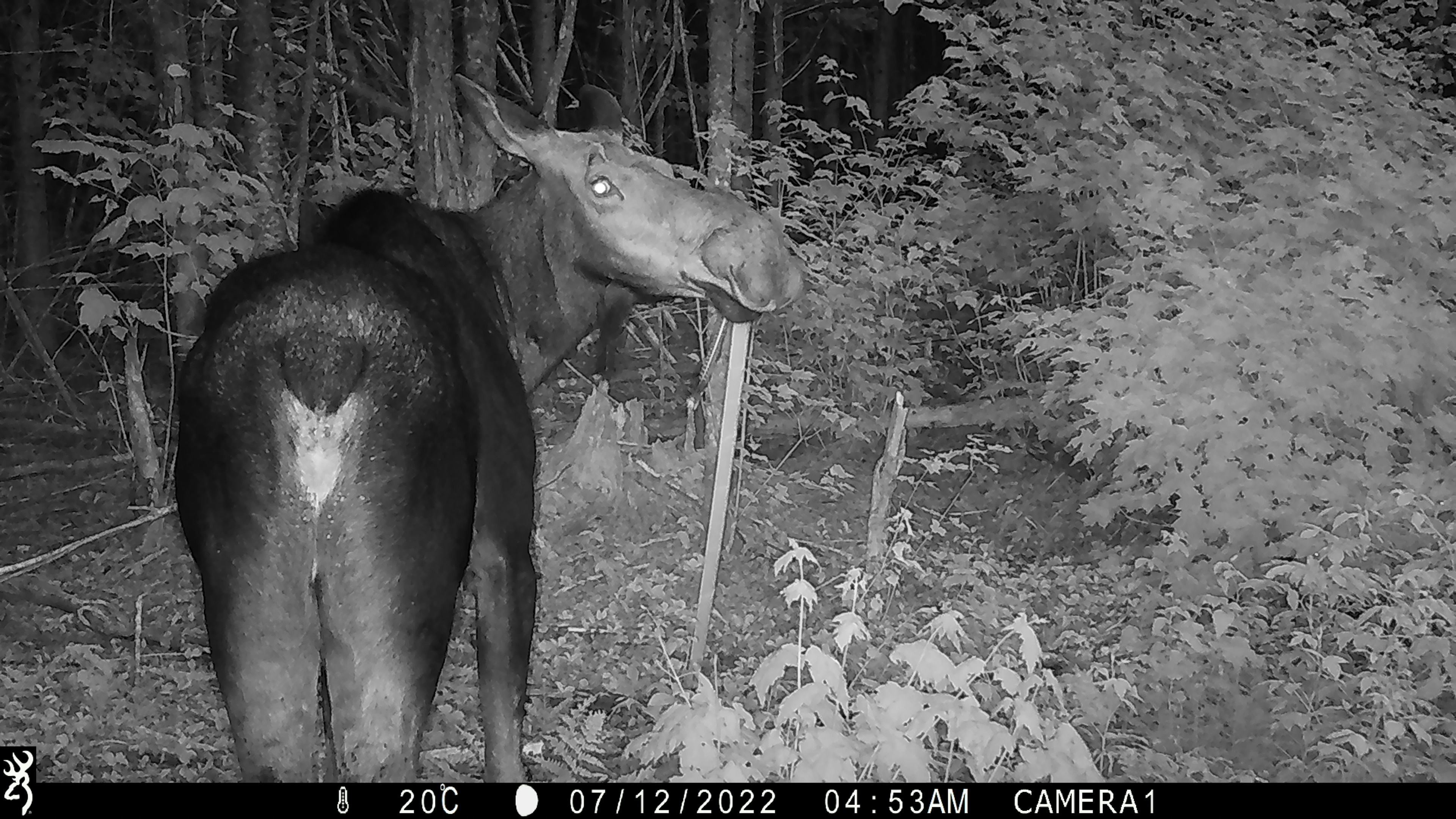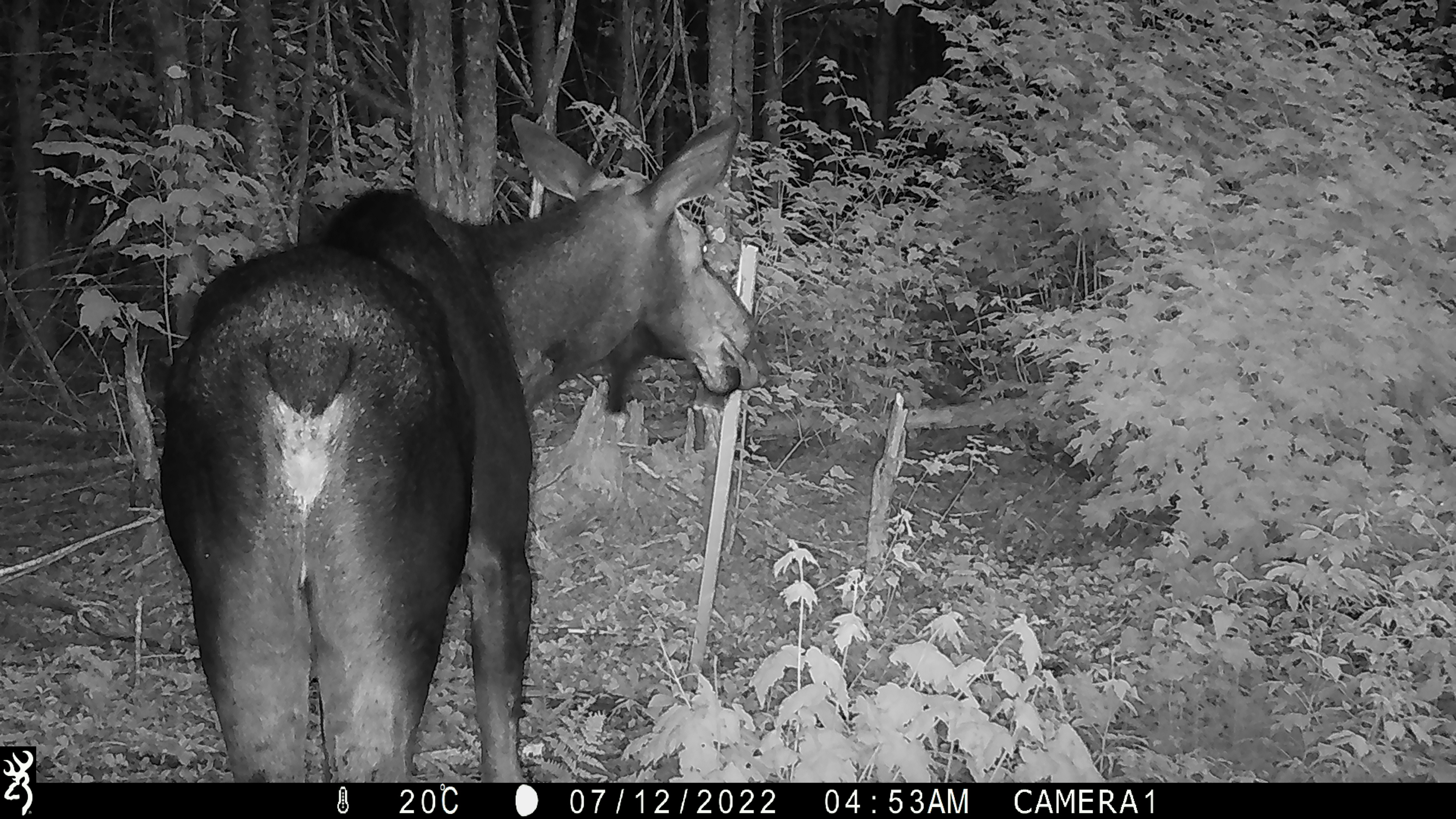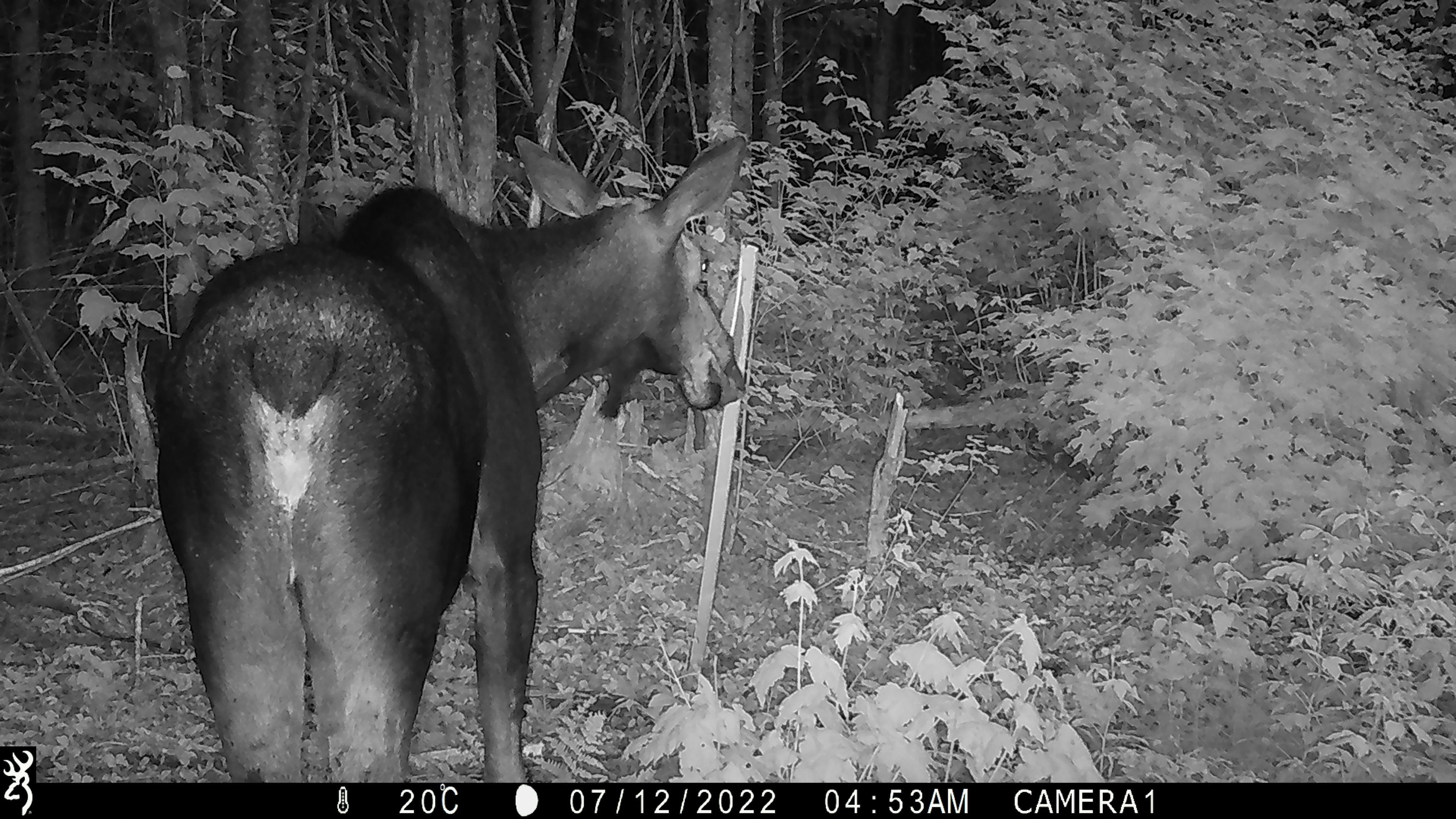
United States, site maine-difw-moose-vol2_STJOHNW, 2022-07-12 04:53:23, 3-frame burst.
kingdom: Animalia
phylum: Chordata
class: Mammalia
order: Artiodactyla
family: Cervidae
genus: Alces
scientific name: Alces alces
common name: moose